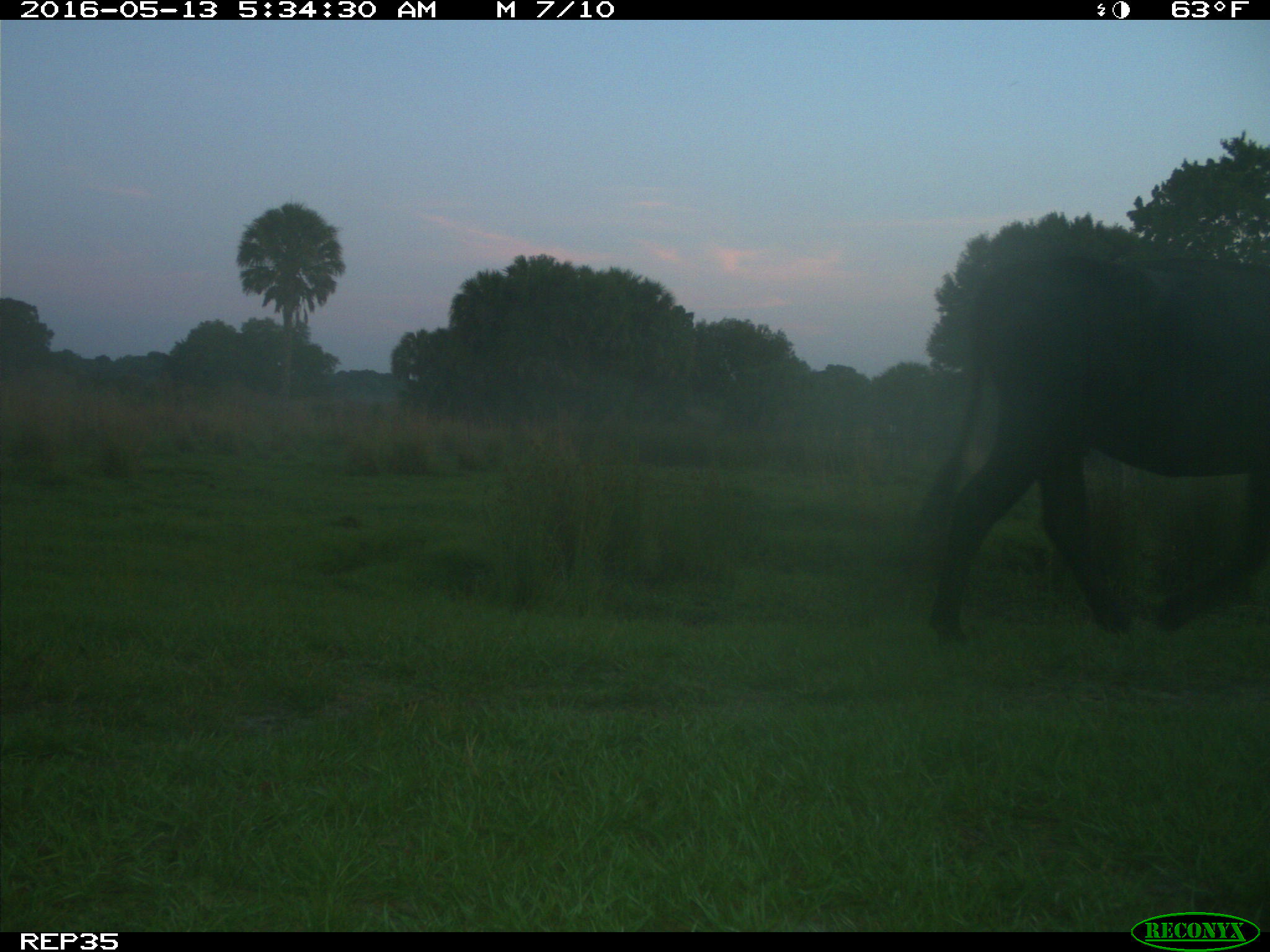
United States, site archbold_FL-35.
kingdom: Animalia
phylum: Chordata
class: Mammalia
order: Artiodactyla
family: Bovidae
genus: Bos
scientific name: Bos taurus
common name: domestic cow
Bos taurus (domestic cow).